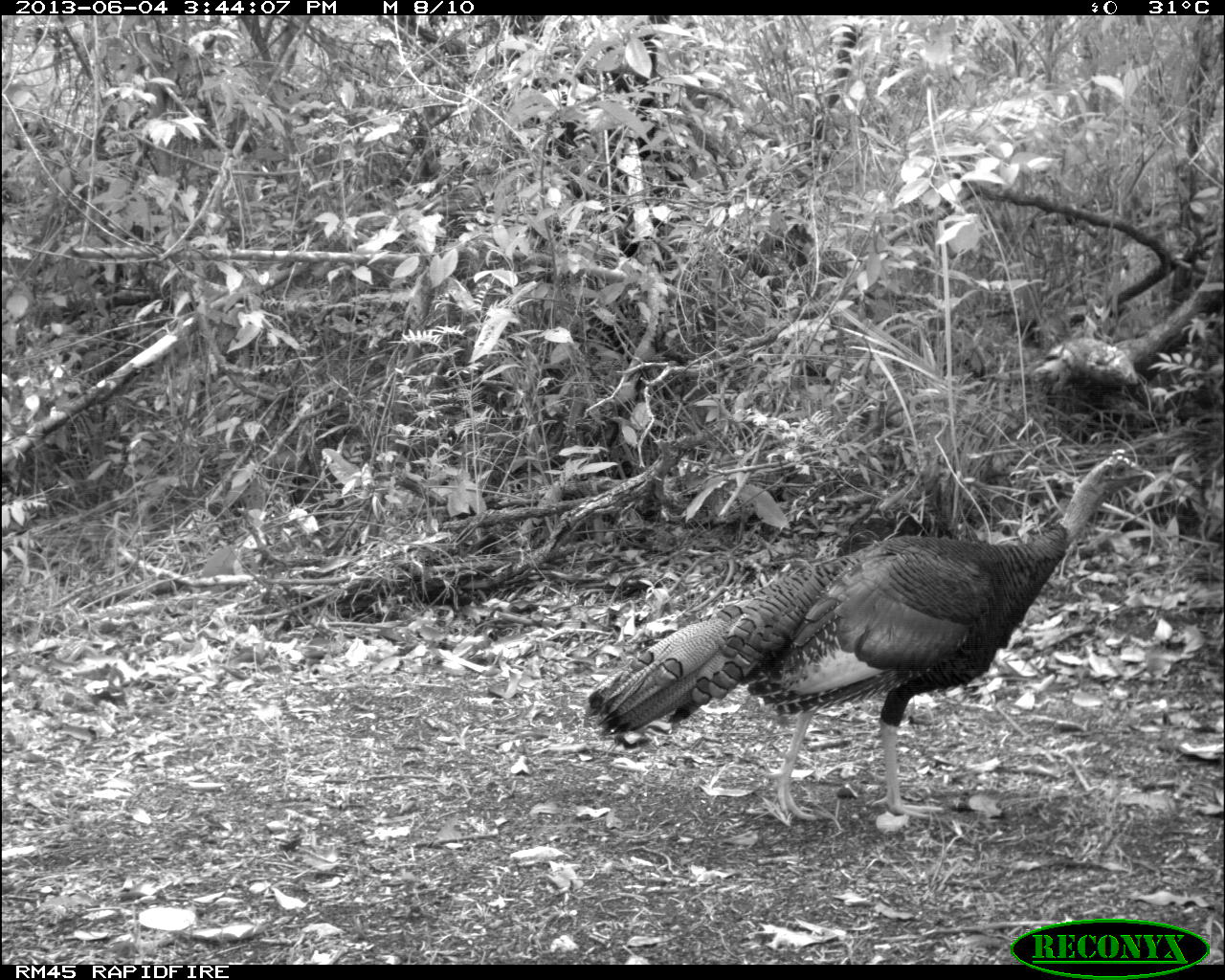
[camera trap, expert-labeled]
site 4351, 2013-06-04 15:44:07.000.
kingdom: Animalia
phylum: Chordata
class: Aves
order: Galliformes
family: Phasianidae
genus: Meleagris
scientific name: Meleagris ocellata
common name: ocellated turkey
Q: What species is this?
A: Meleagris ocellata (ocellated turkey).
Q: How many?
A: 1.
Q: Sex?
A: Male.